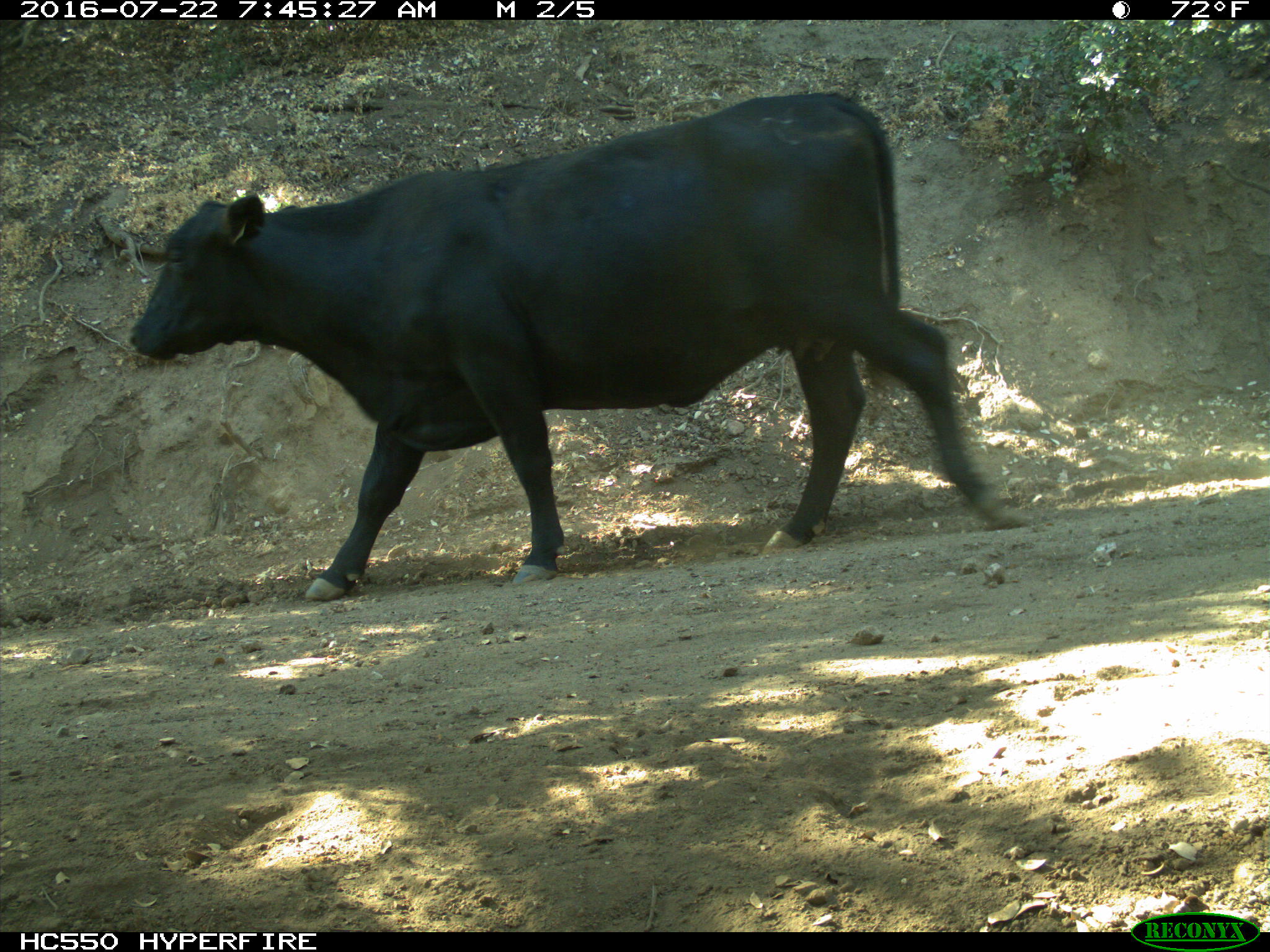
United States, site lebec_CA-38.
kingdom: Animalia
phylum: Chordata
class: Mammalia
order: Artiodactyla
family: Bovidae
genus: Bos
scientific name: Bos taurus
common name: domestic cow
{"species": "Bos taurus (domestic cow)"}